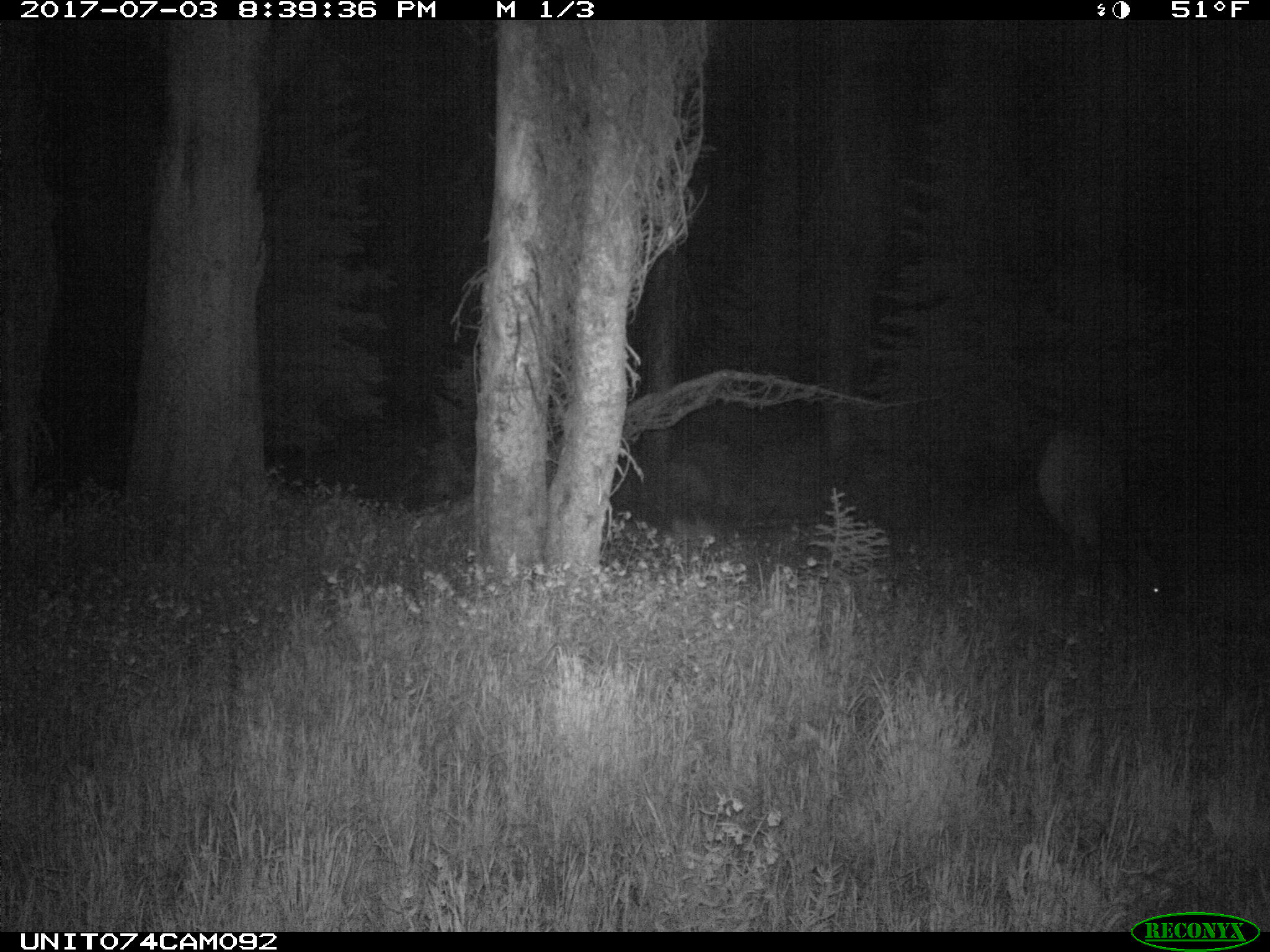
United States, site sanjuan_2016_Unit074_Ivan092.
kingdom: Animalia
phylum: Chordata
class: Mammalia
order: Artiodactyla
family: Cervidae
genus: Cervus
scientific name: Cervus elaphus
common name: red deer